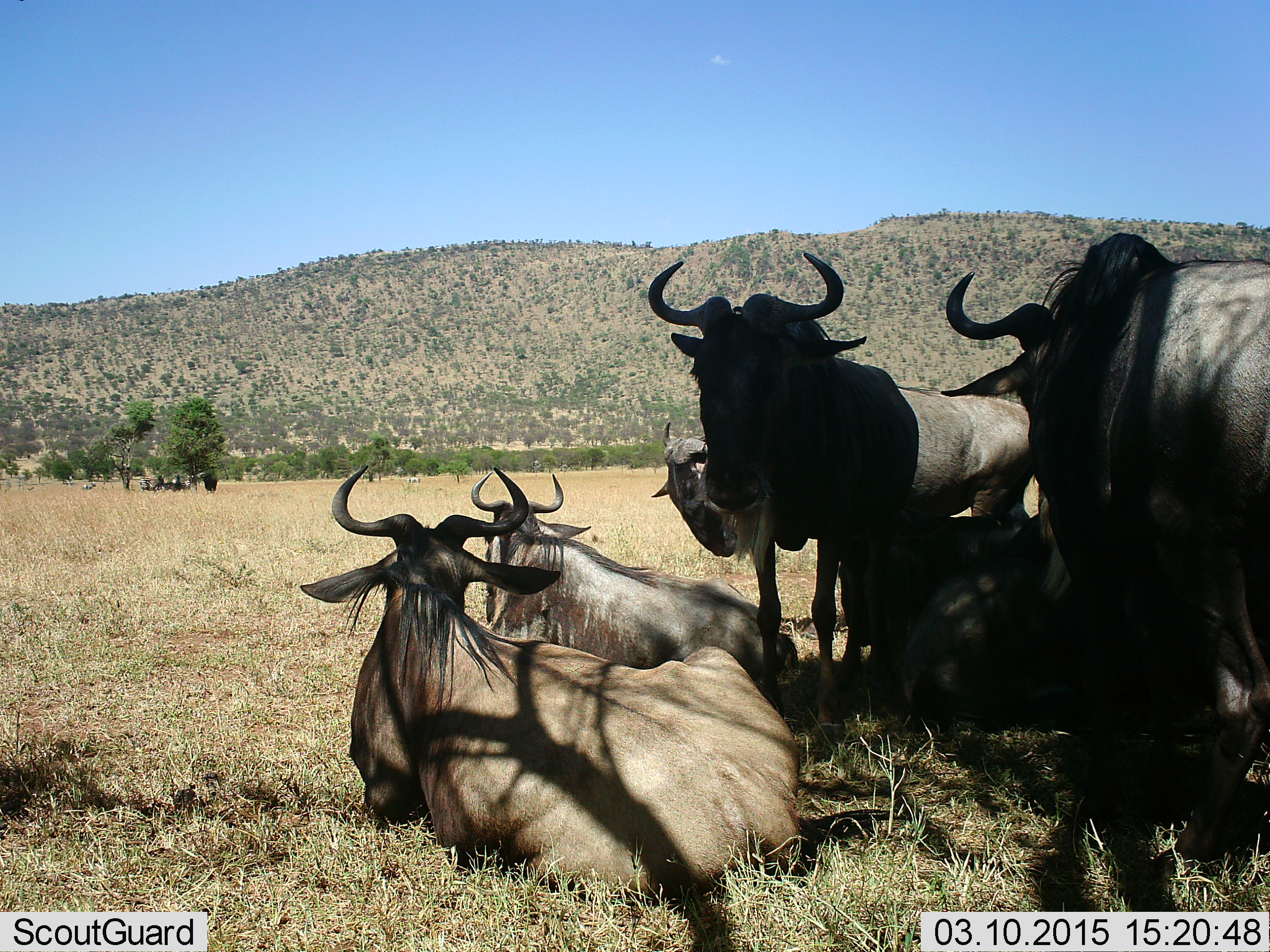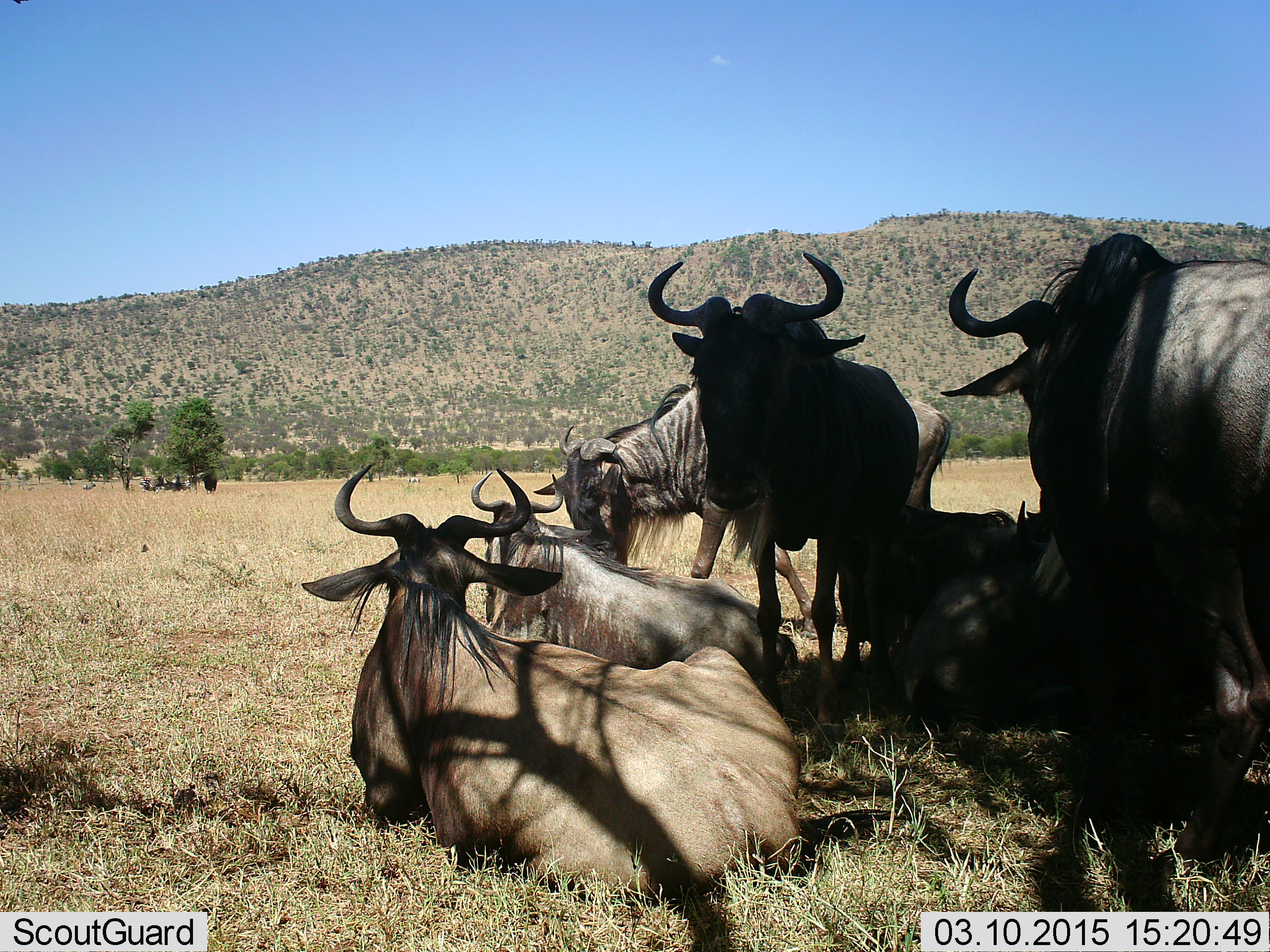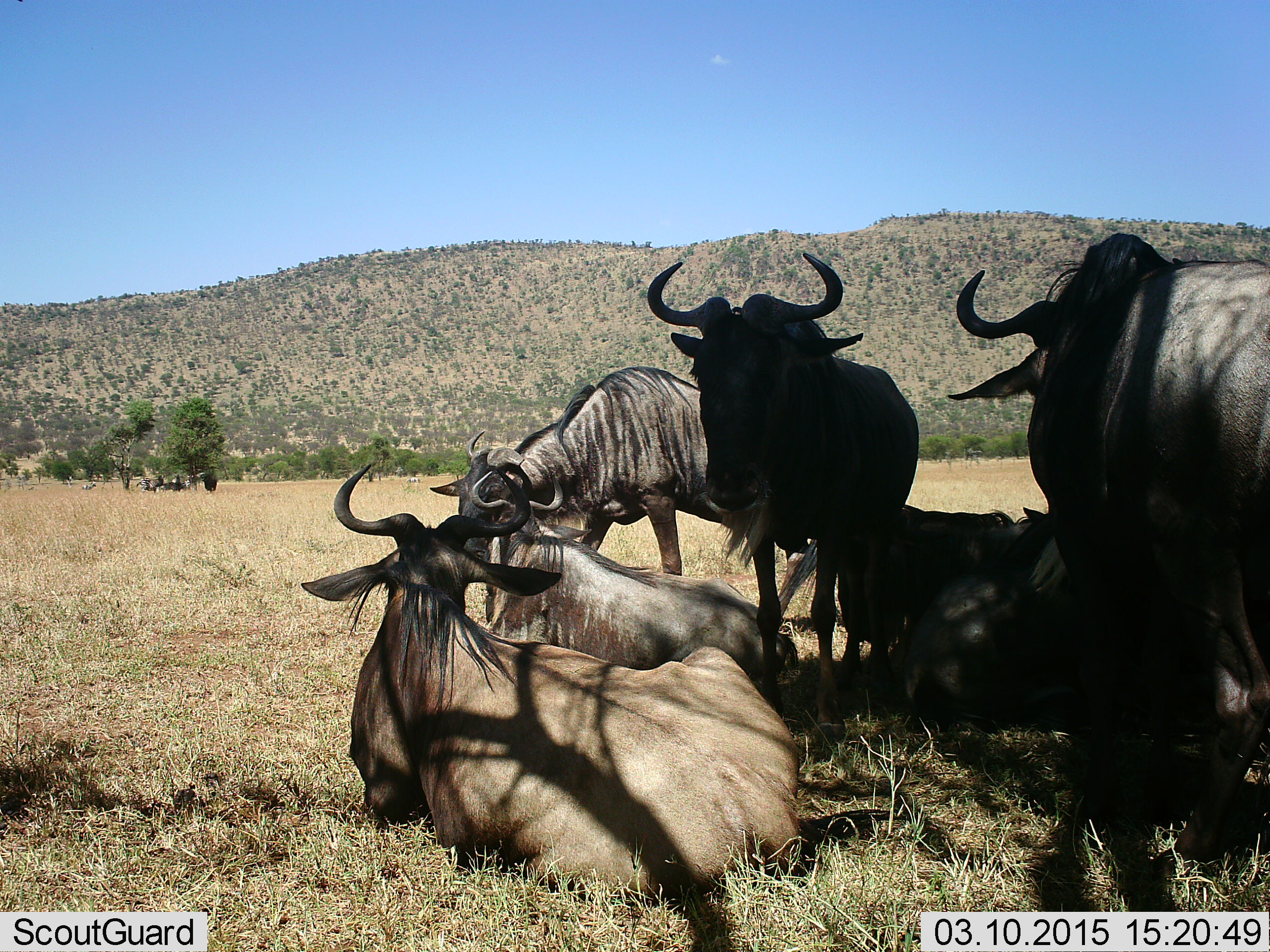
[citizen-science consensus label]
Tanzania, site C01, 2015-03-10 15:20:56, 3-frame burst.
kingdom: Animalia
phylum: Chordata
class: Mammalia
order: Artiodactyla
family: Bovidae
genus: Connochaetes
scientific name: Connochaetes taurinus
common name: blue wildebeest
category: wildebeest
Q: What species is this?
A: Wildebeest (blue wildebeest) (Connochaetes taurinus).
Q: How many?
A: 7.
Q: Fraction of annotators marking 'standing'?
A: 40%.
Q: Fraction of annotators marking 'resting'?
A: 100%.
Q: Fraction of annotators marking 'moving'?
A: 40%.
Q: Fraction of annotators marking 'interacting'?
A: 10%.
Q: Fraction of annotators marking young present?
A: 0%.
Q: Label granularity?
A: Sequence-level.